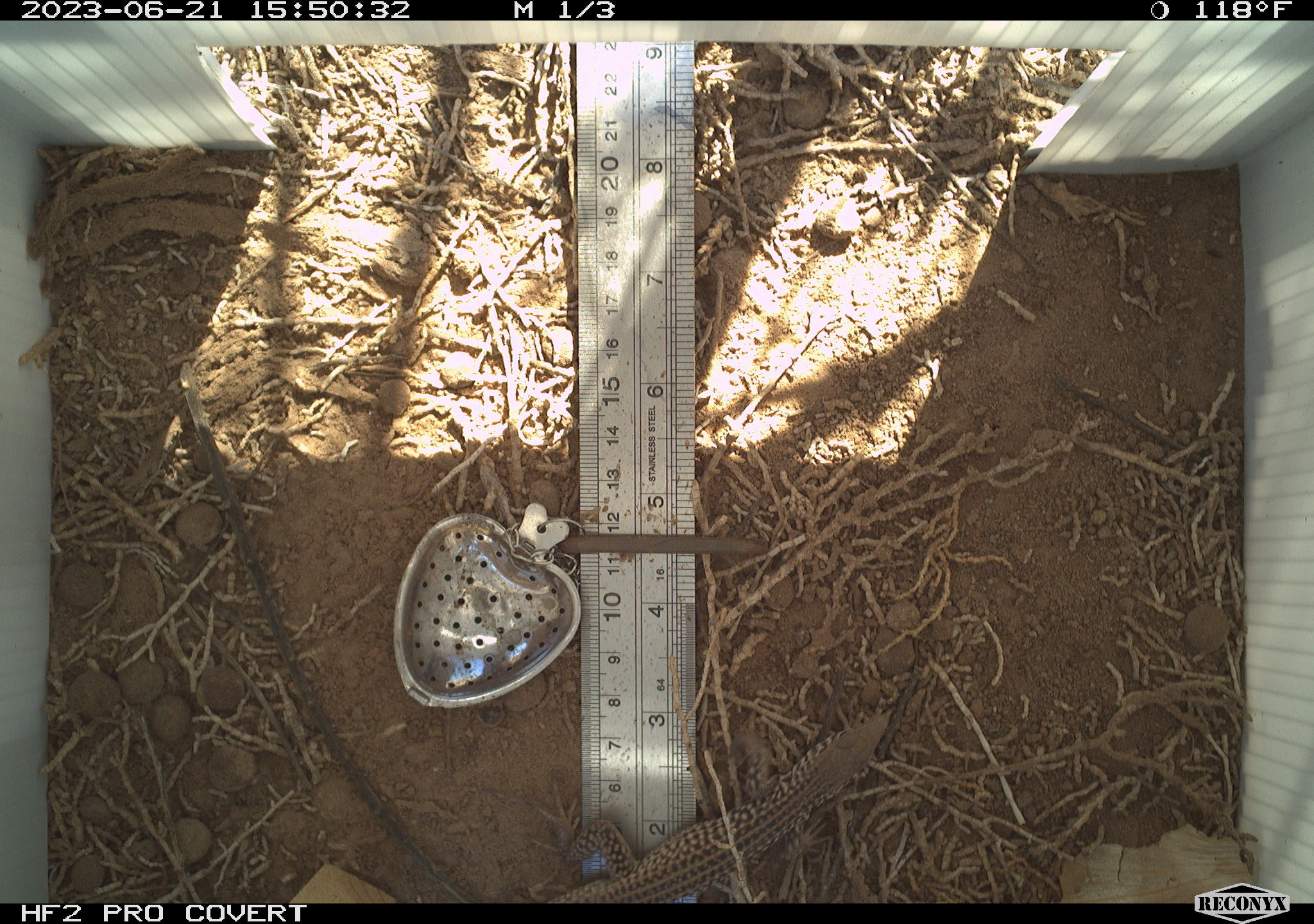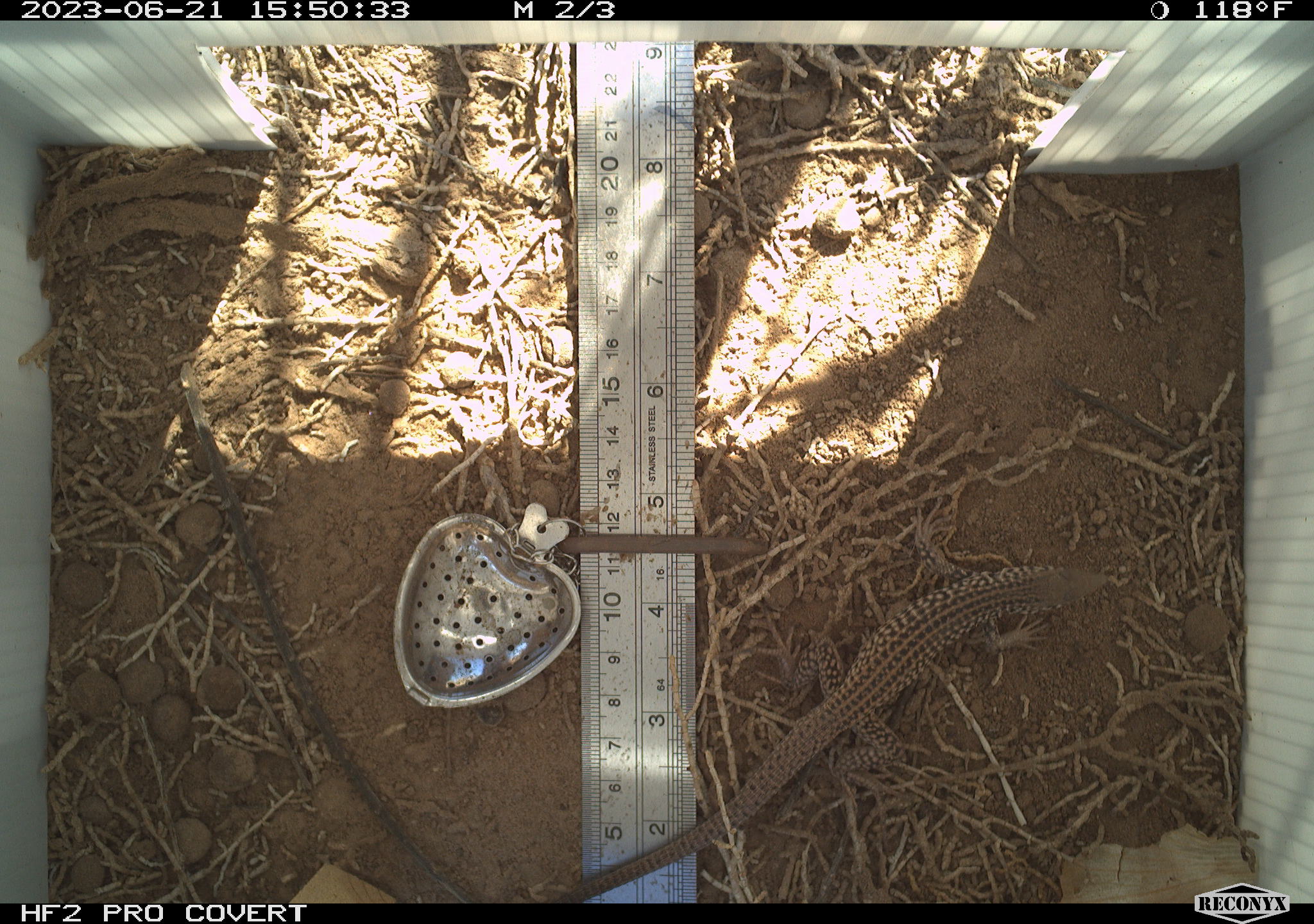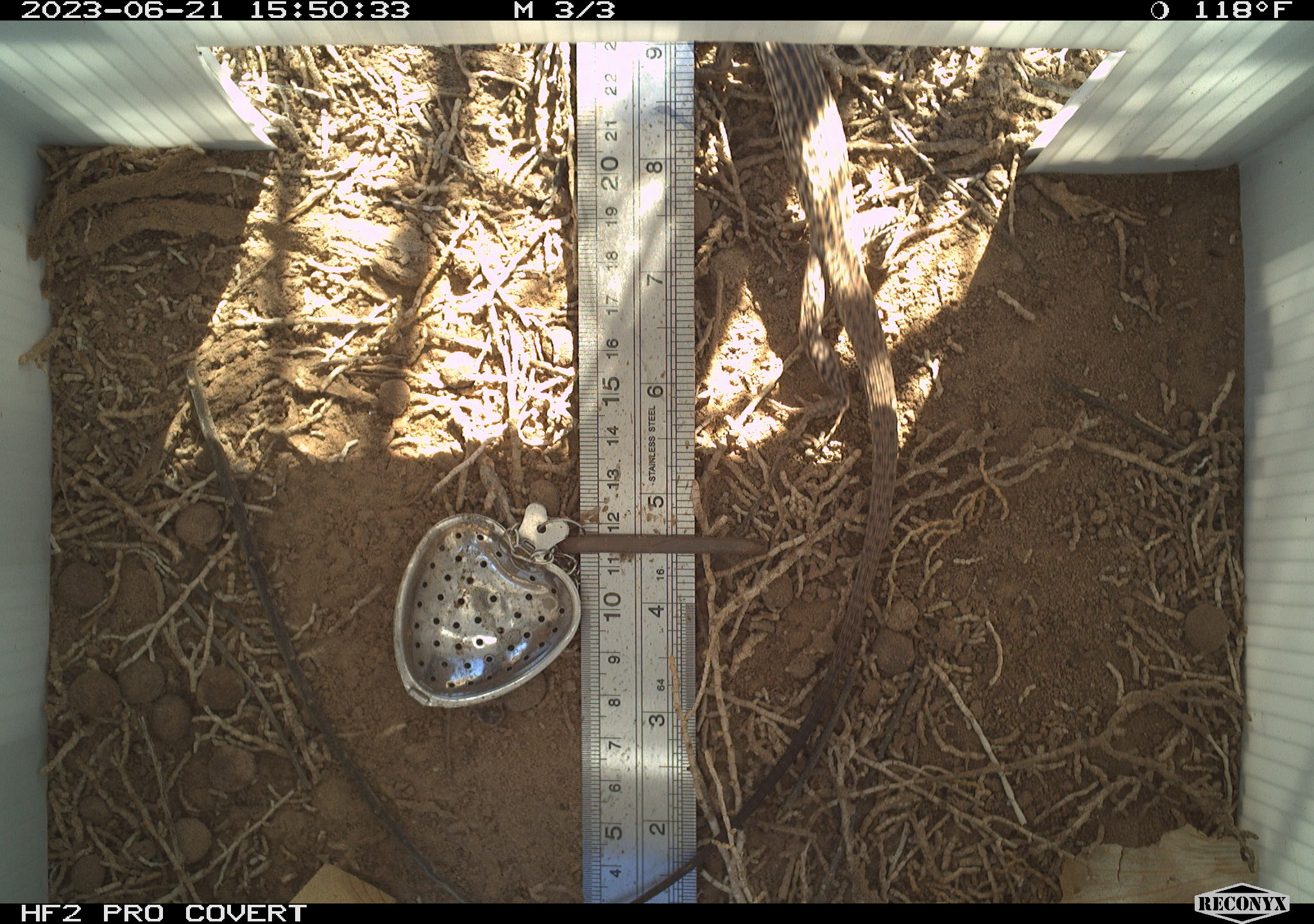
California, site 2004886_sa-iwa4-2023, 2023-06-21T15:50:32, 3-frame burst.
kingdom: Animalia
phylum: Chordata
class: Reptilia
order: Squamata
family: Teiidae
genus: Aspidoscelis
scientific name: Aspidoscelis tigris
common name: western whiptail